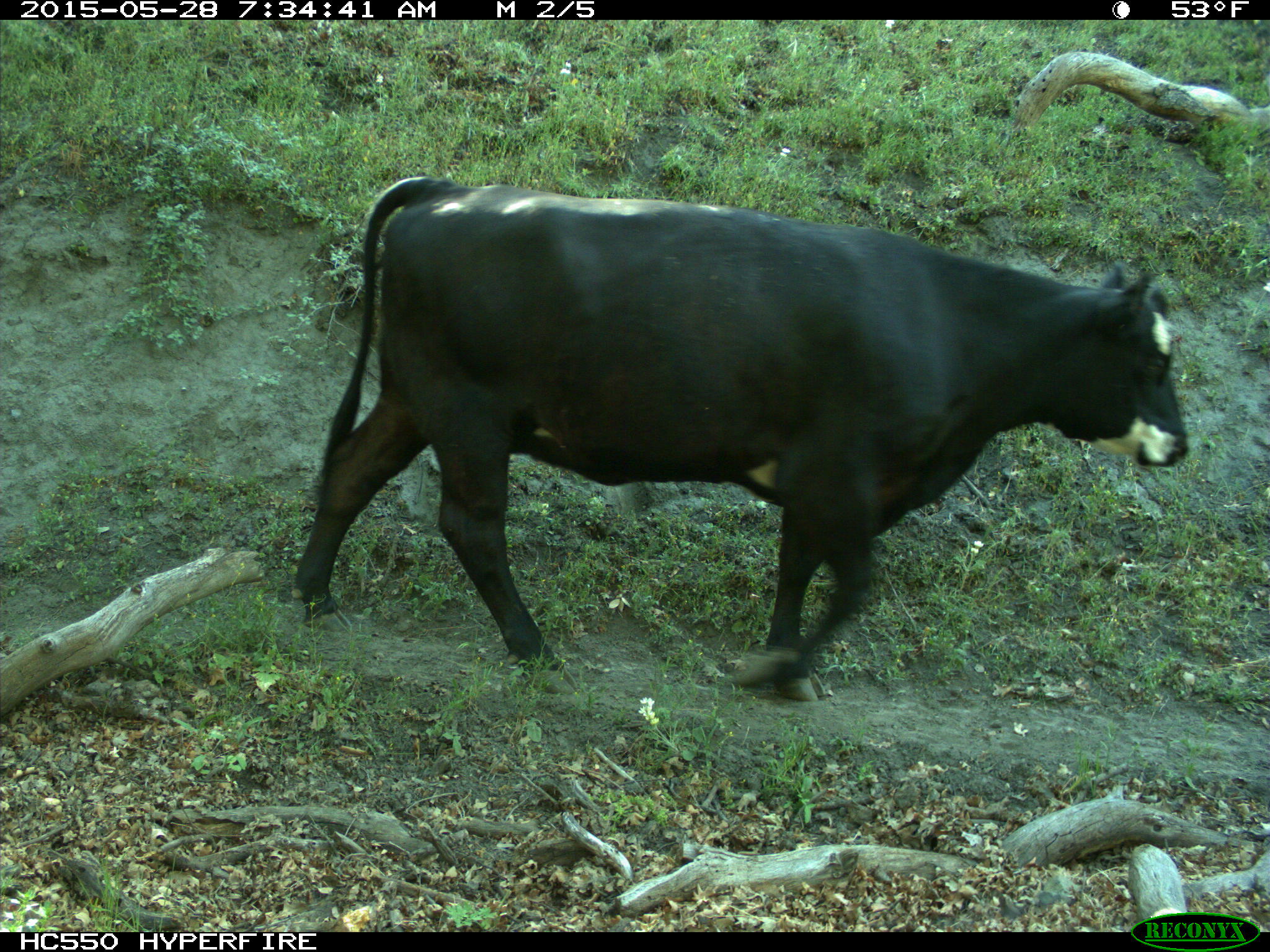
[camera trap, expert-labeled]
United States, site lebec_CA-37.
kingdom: Animalia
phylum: Chordata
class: Mammalia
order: Artiodactyla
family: Bovidae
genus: Bos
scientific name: Bos taurus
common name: domestic cow